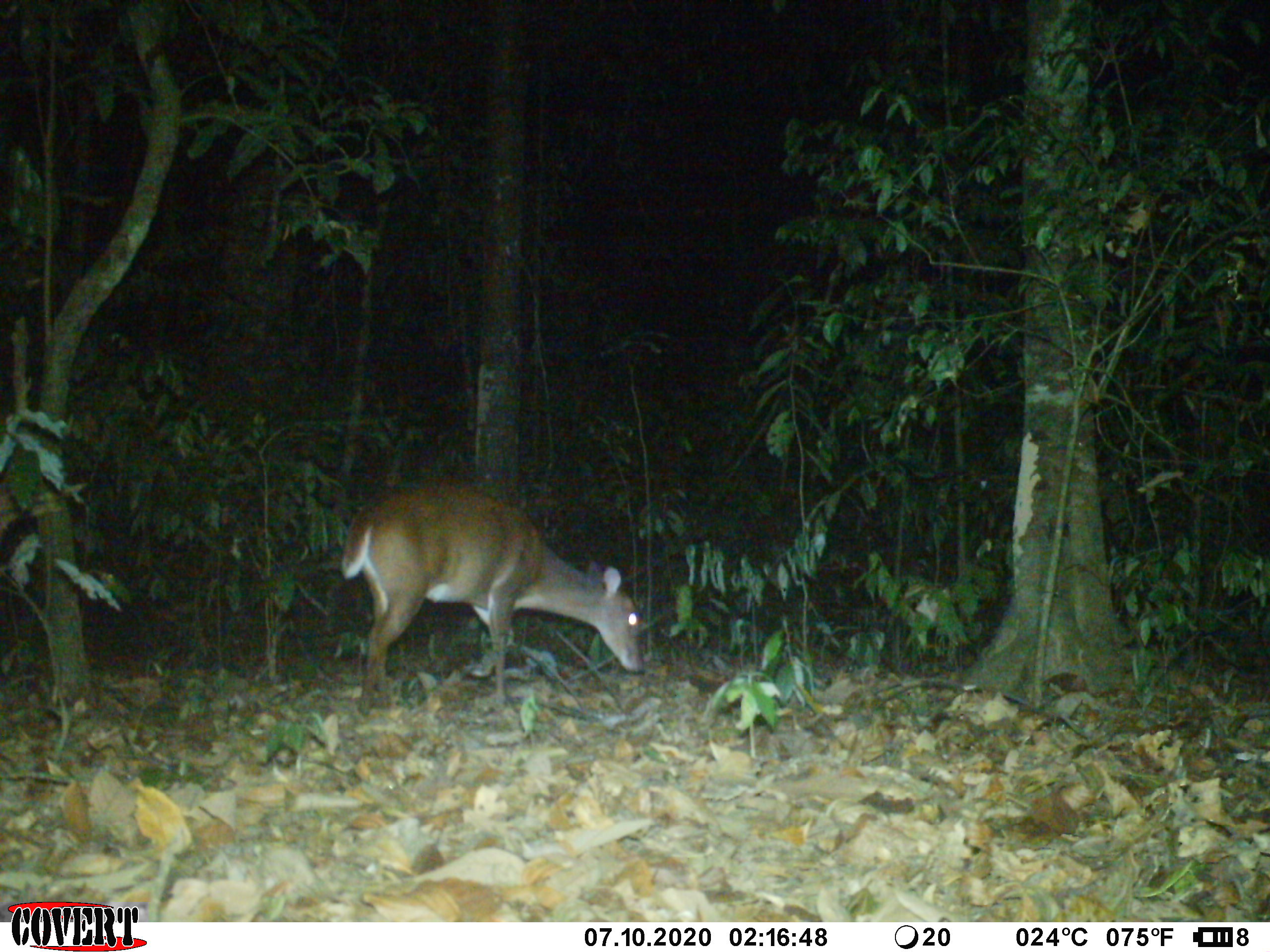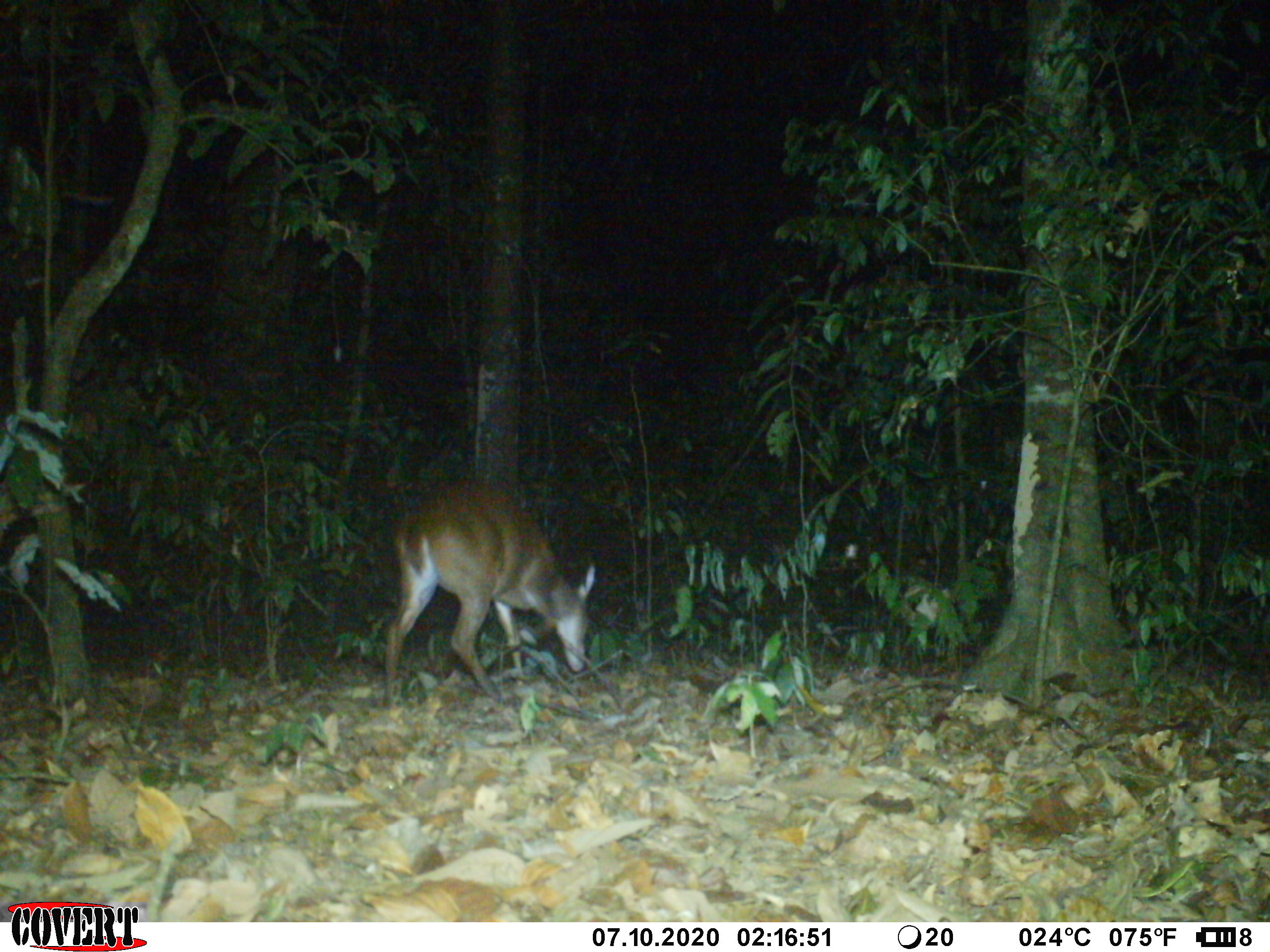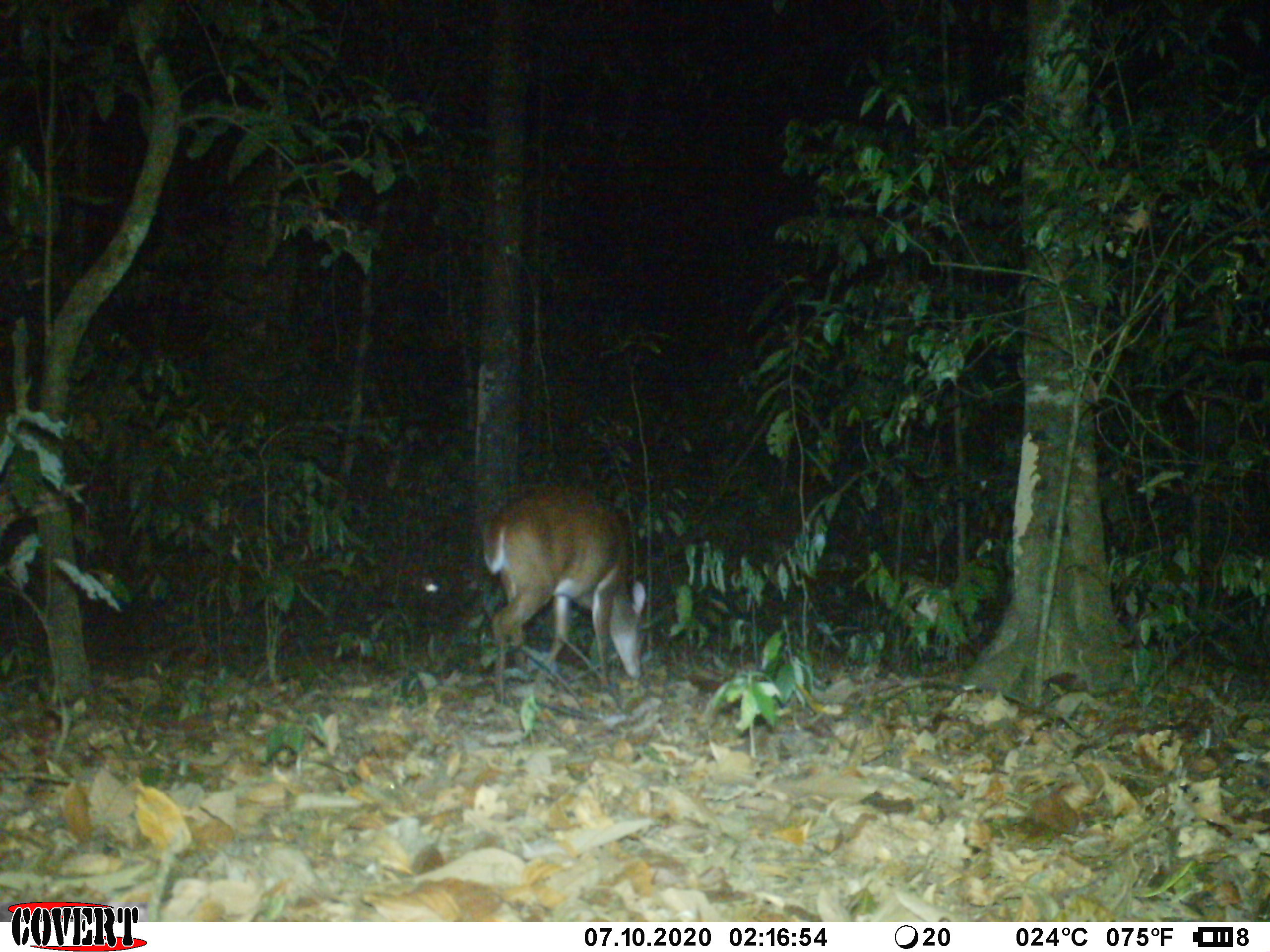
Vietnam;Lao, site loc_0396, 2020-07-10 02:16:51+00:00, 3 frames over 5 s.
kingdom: Animalia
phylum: Chordata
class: Mammalia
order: Artiodactyla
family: Cervidae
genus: Muntiacus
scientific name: Muntiacus vuquangensis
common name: large-antlered muntjac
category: large antlered muntjac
Large antlered muntjac (large-antlered muntjac) (Muntiacus vuquangensis). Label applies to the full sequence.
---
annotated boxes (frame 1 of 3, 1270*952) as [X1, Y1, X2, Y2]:
large antlered muntjac: [340, 482, 644, 713]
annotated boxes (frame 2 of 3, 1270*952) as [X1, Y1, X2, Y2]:
large antlered muntjac: [383, 480, 594, 700]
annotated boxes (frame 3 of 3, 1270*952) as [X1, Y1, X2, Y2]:
large antlered muntjac: [482, 484, 647, 703]